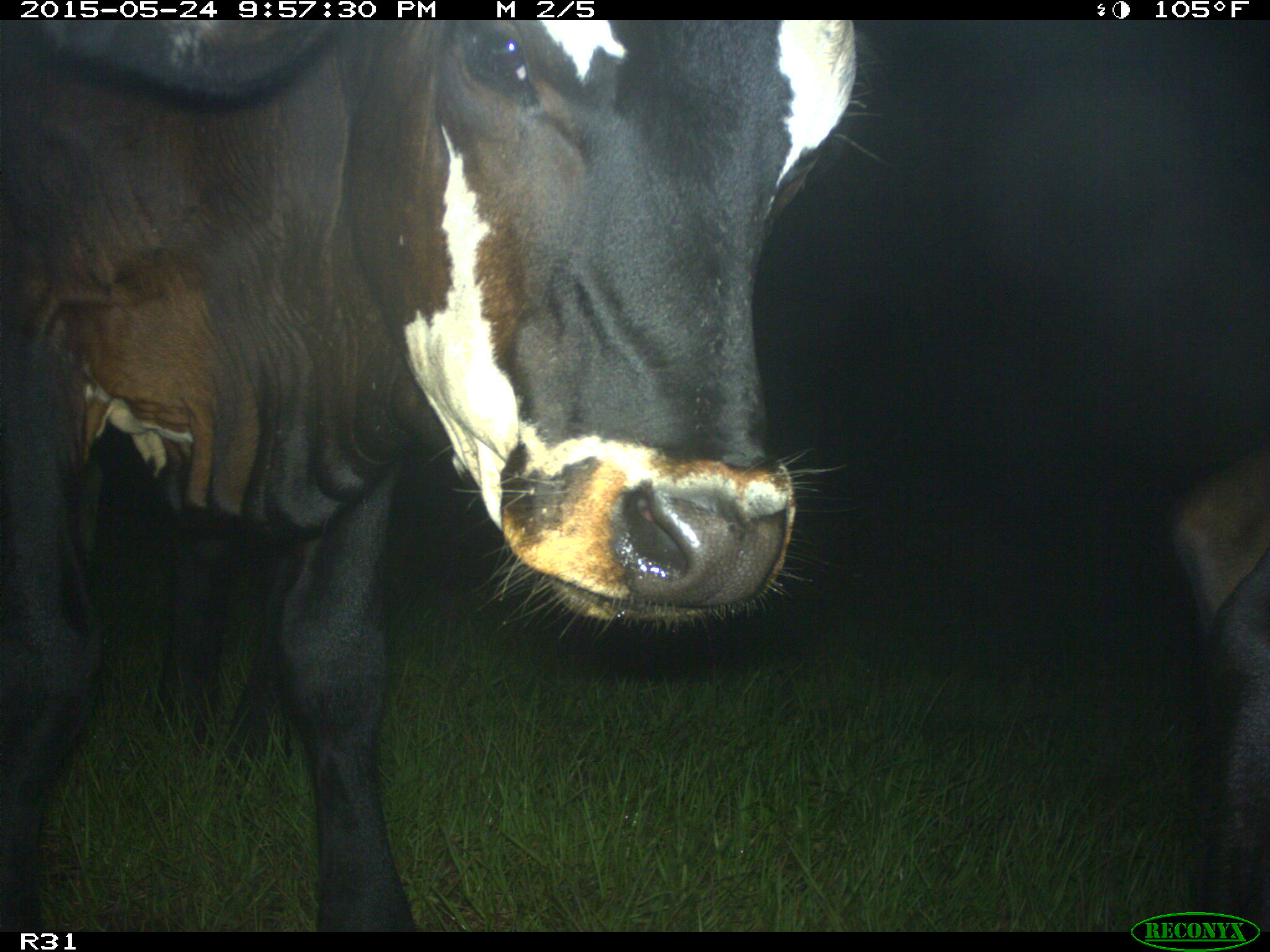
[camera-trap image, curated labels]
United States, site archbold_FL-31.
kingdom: Animalia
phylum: Chordata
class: Mammalia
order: Artiodactyla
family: Bovidae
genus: Bos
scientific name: Bos taurus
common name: domestic cow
Bos taurus (domestic cow).